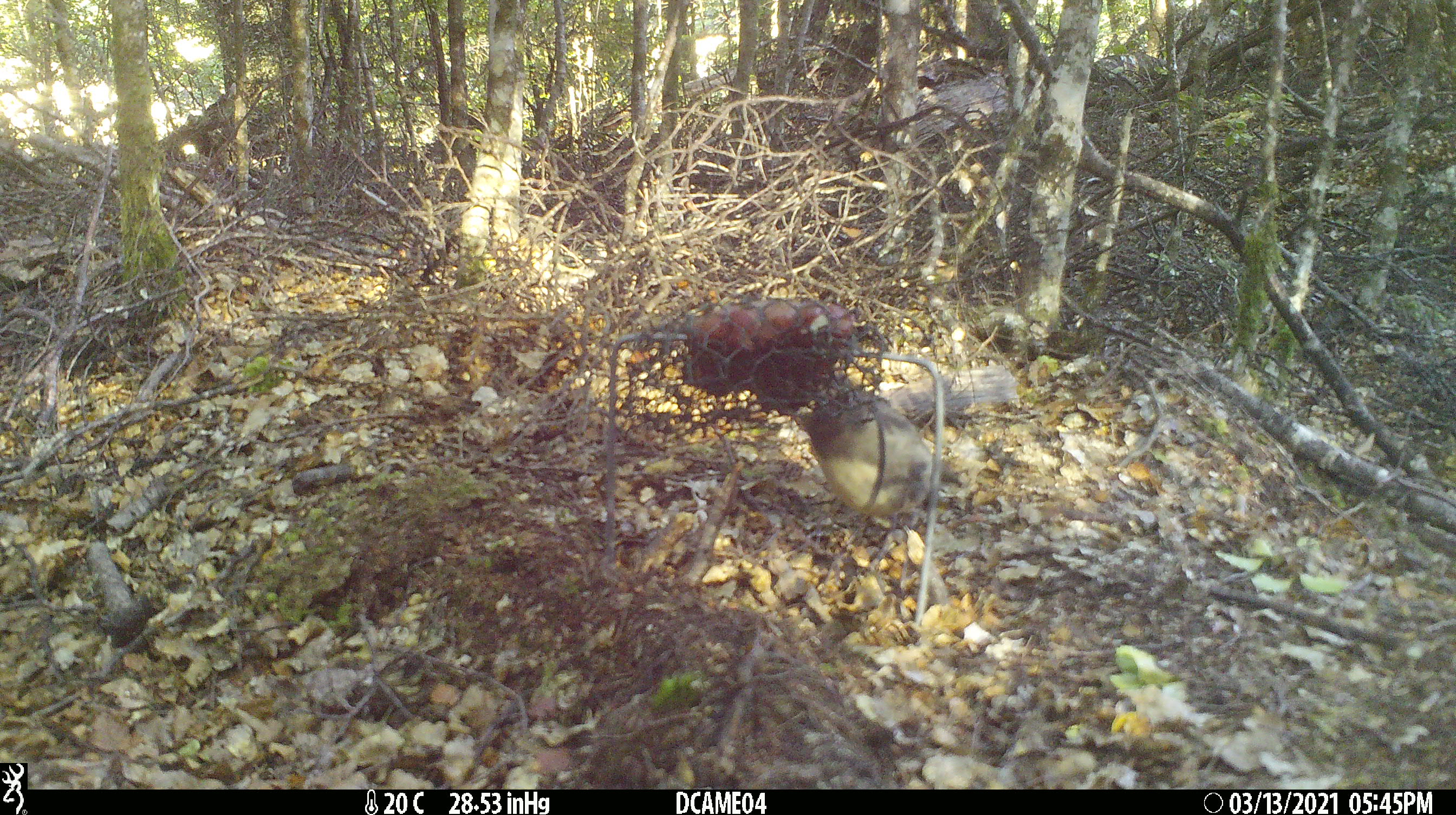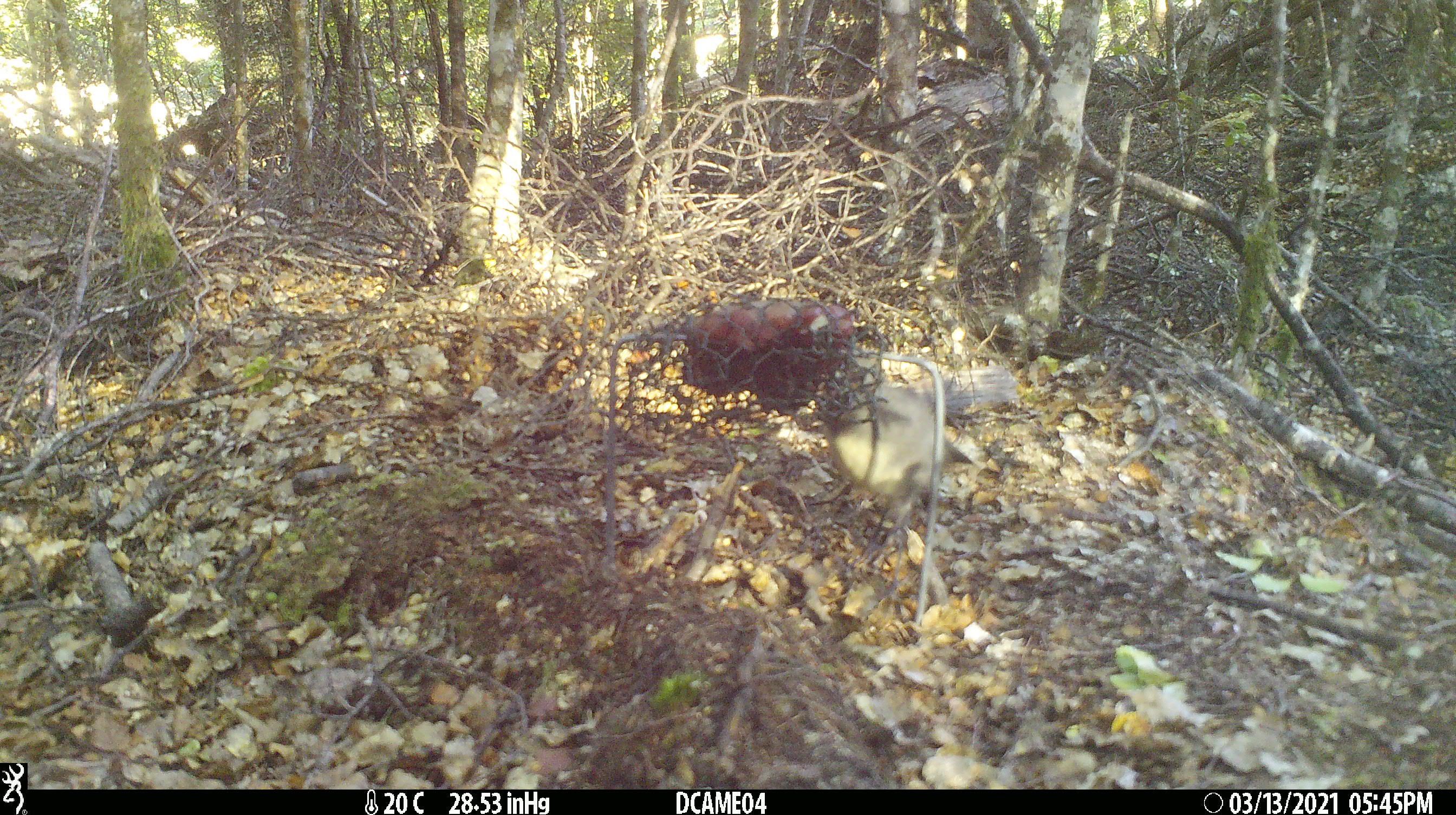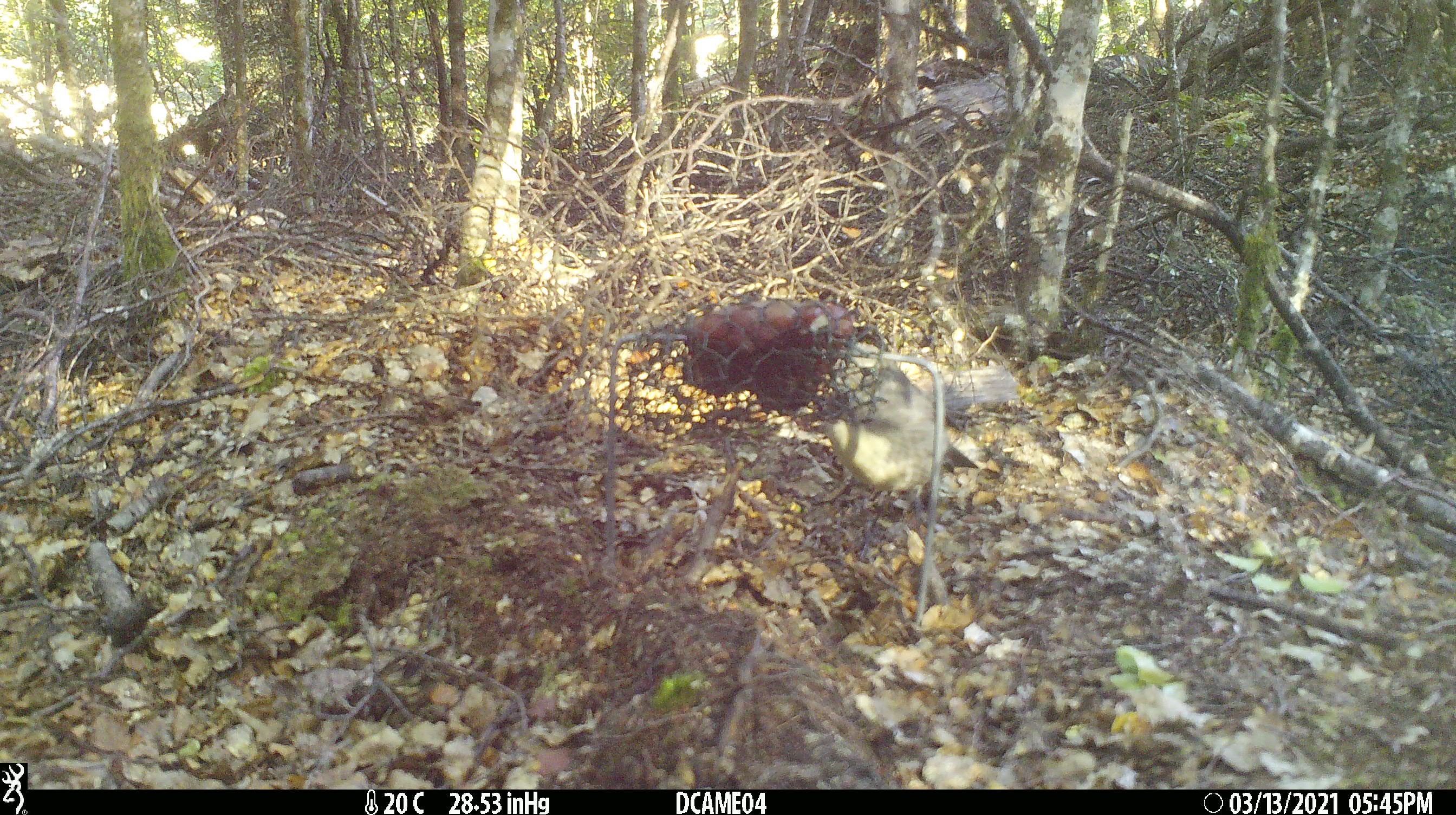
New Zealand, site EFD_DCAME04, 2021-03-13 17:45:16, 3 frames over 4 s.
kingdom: Animalia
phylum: Chordata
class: Aves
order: Passeriformes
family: Petroicidae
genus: Petroica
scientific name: Petroica australis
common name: new zealand robin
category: robin